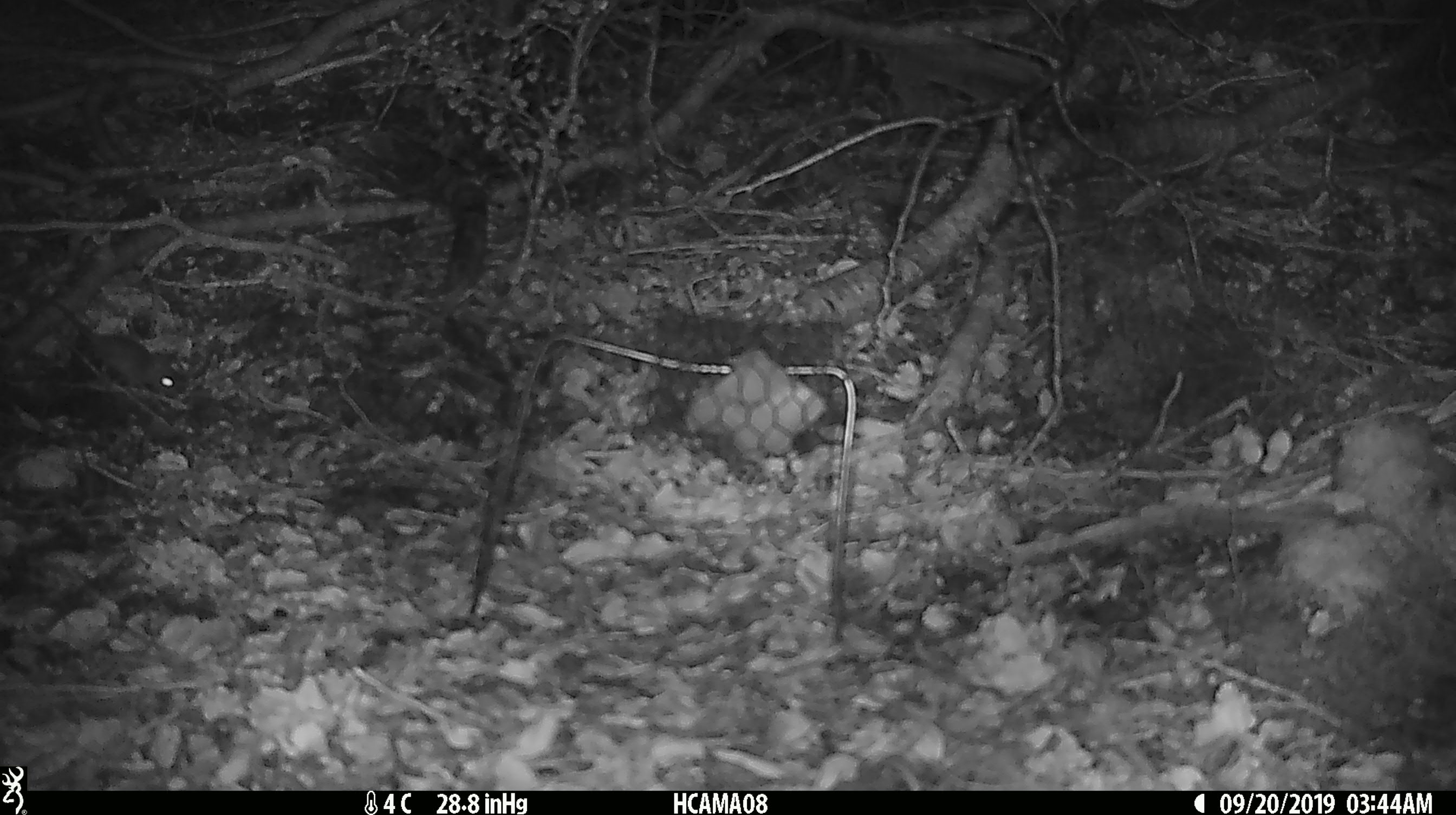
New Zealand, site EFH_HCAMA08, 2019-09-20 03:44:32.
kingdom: Animalia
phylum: Chordata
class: Mammalia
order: Rodentia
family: Muridae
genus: Mus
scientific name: Mus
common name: mouse